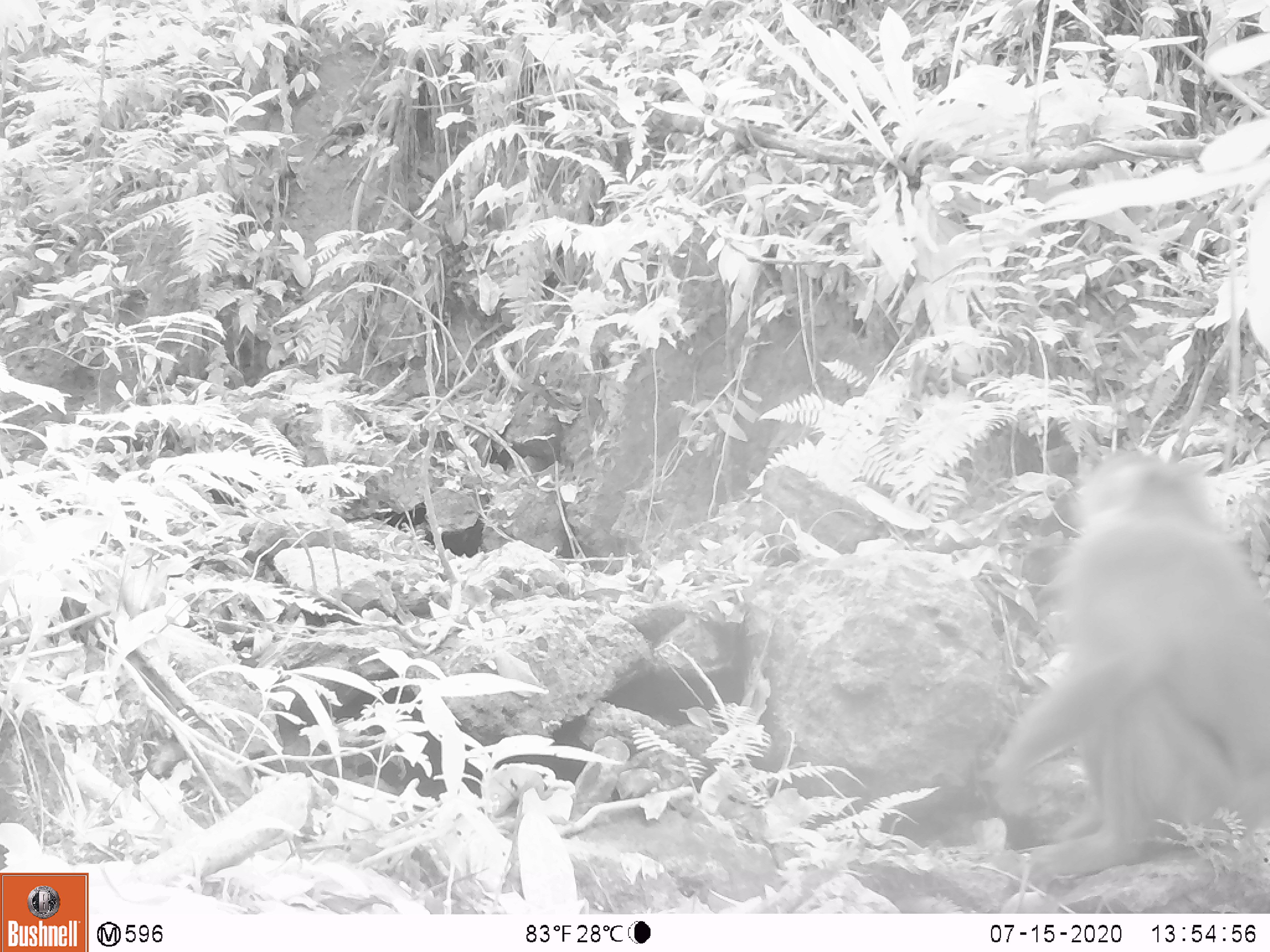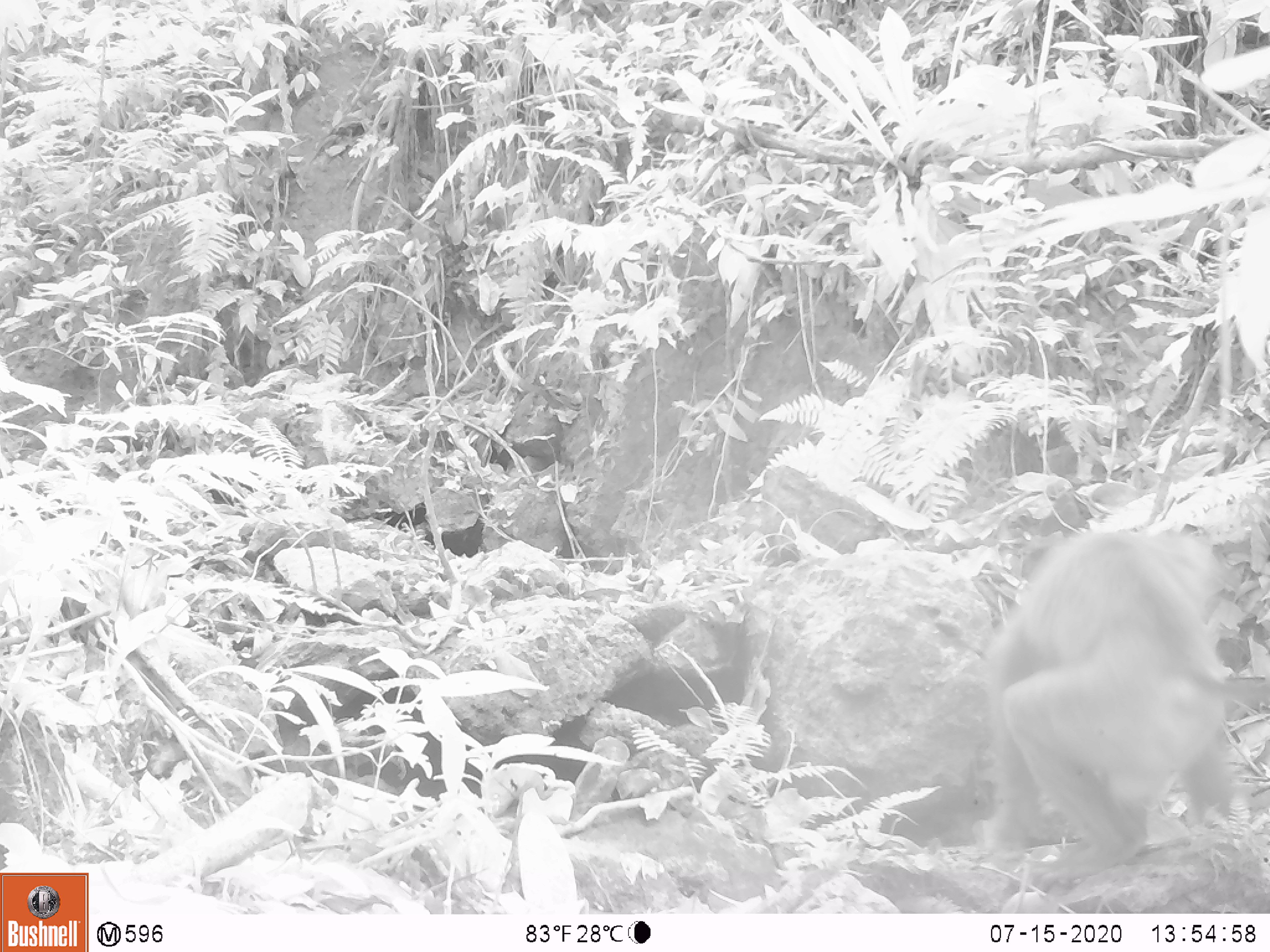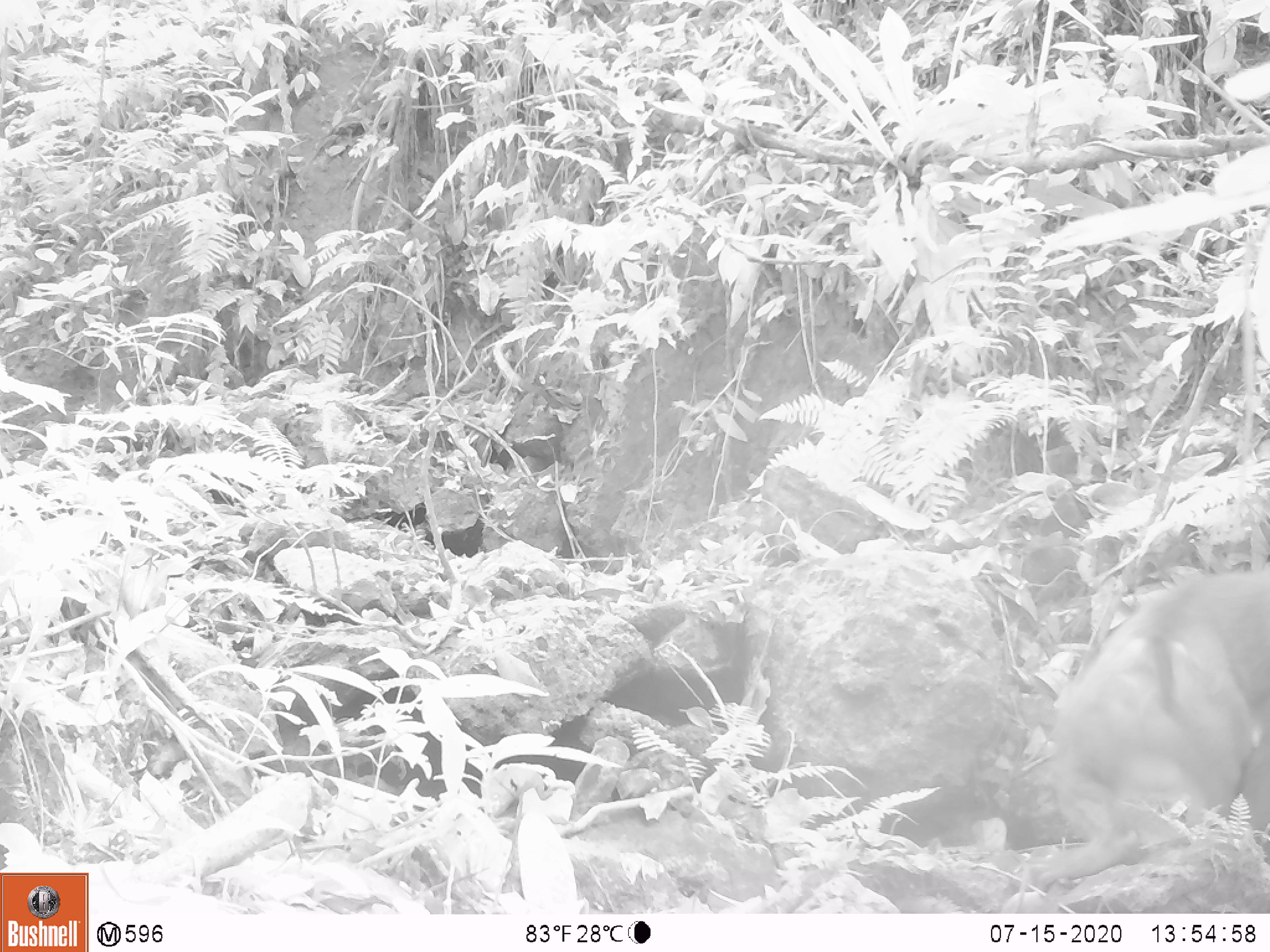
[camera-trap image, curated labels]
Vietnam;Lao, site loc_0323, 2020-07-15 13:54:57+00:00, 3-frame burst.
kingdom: Animalia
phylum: Chordata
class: Mammalia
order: Primates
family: Cercopithecidae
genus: Macaca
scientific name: Macaca nemestrina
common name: pig-tailed macaque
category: pig tailed macaque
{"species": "pig tailed macaque (pig-tailed macaque) (Macaca nemestrina)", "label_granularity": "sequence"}